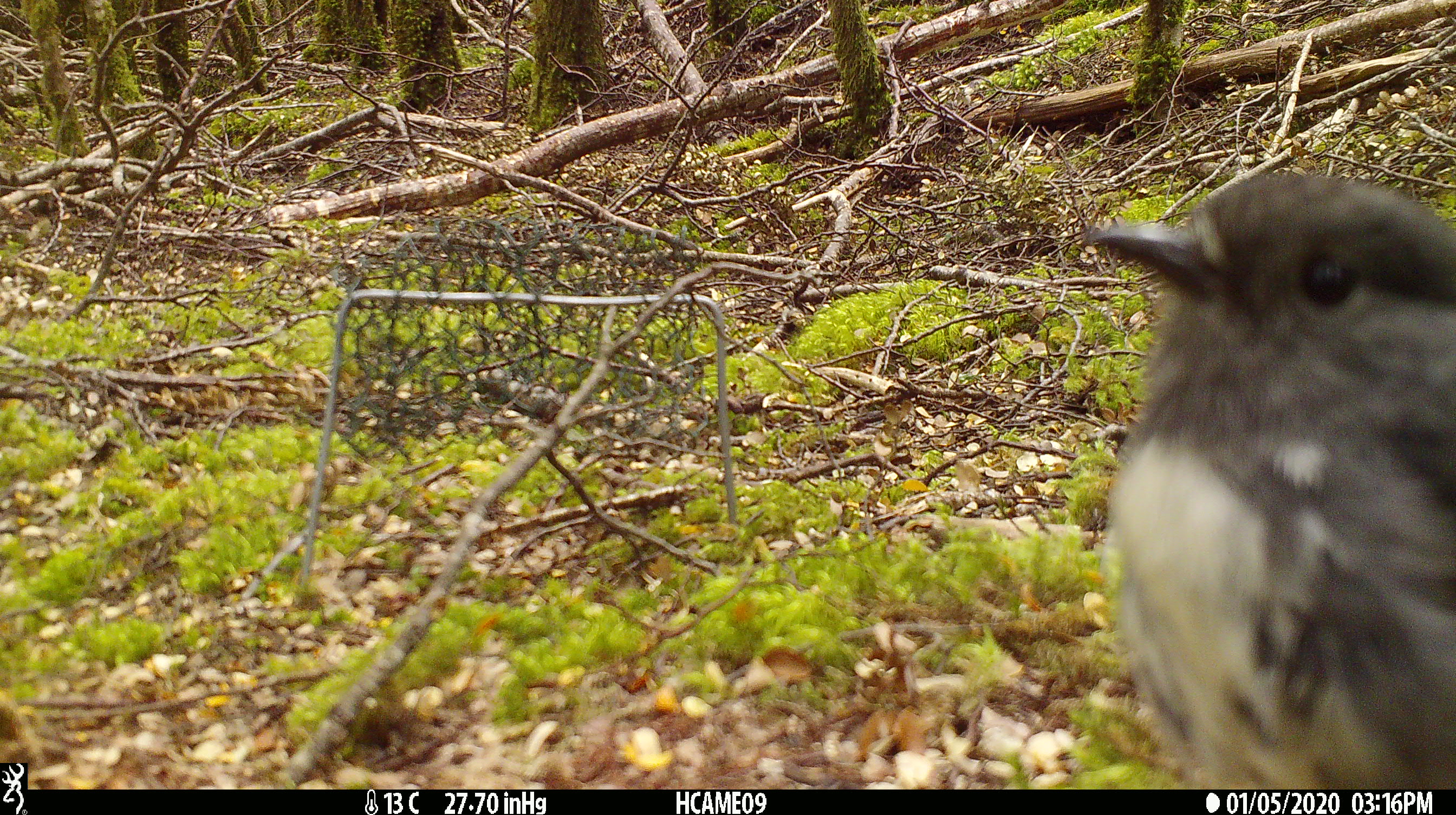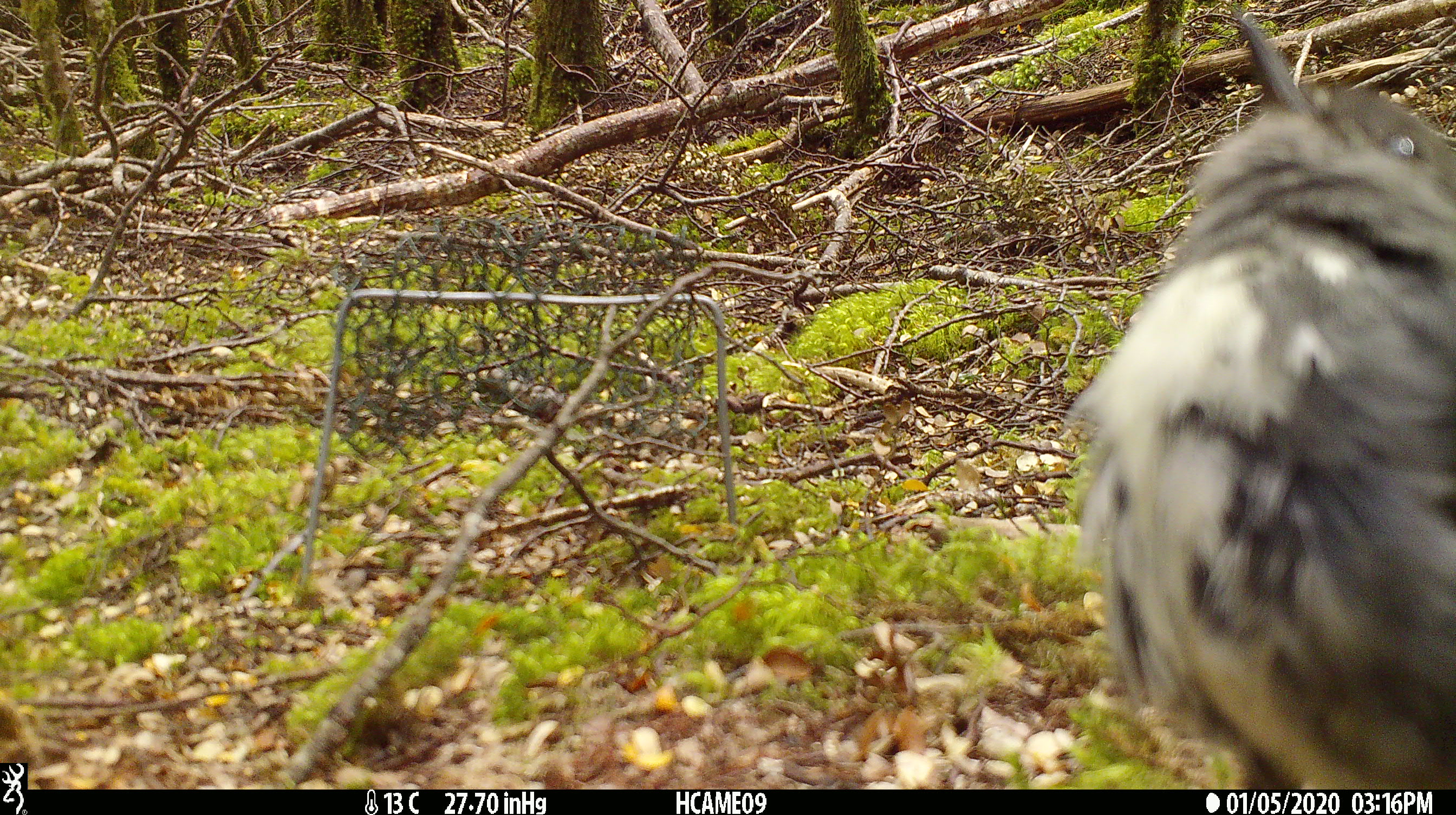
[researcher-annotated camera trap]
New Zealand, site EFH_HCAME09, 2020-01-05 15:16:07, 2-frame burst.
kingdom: Animalia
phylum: Chordata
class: Aves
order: Passeriformes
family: Petroicidae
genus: Petroica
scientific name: Petroica australis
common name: new zealand robin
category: robin